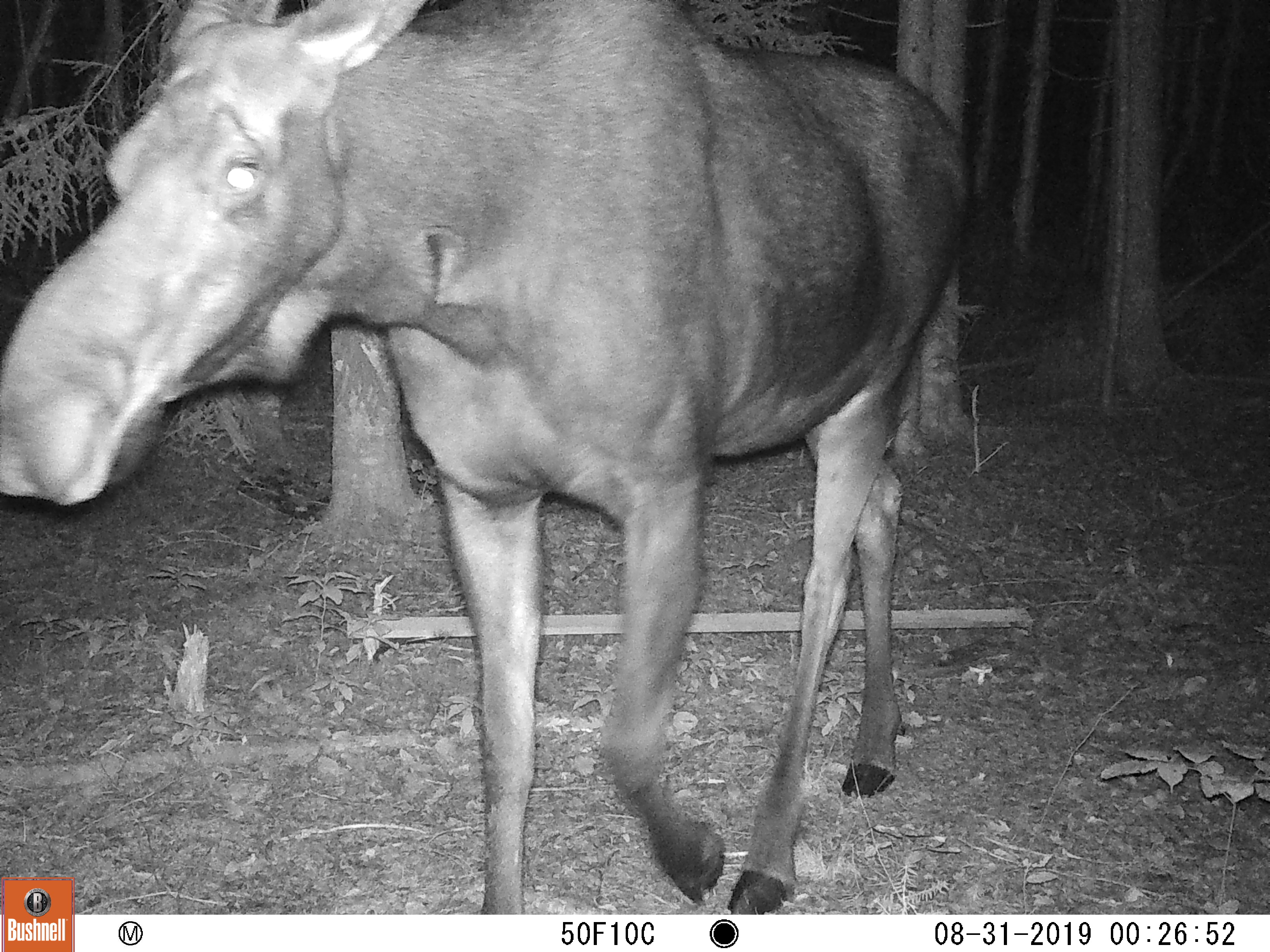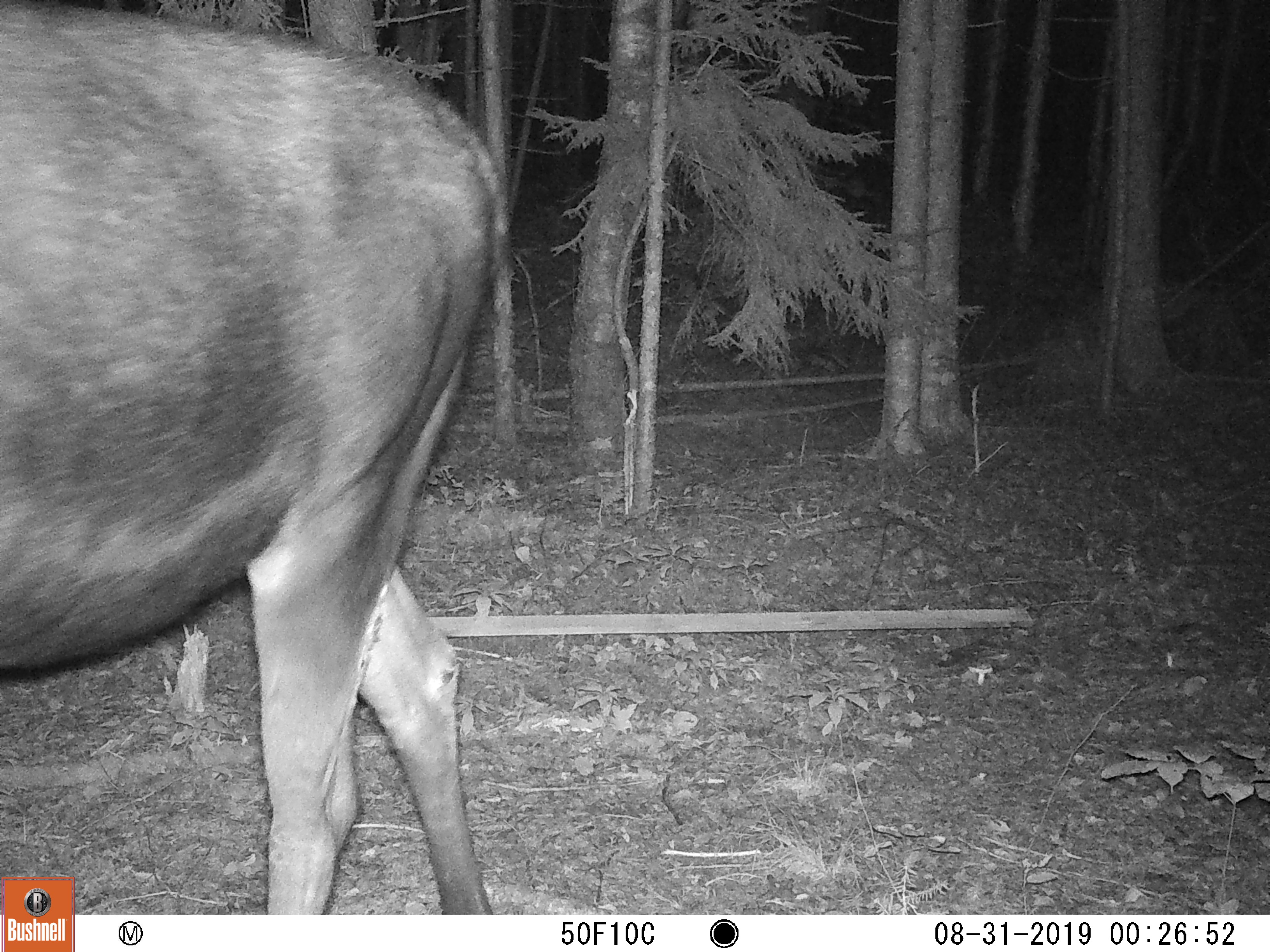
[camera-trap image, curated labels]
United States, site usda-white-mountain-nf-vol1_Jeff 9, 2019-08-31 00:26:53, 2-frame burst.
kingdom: Animalia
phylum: Chordata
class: Mammalia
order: Artiodactyla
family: Cervidae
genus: Alces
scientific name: Alces alces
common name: moose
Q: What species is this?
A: Moose (Alces alces).